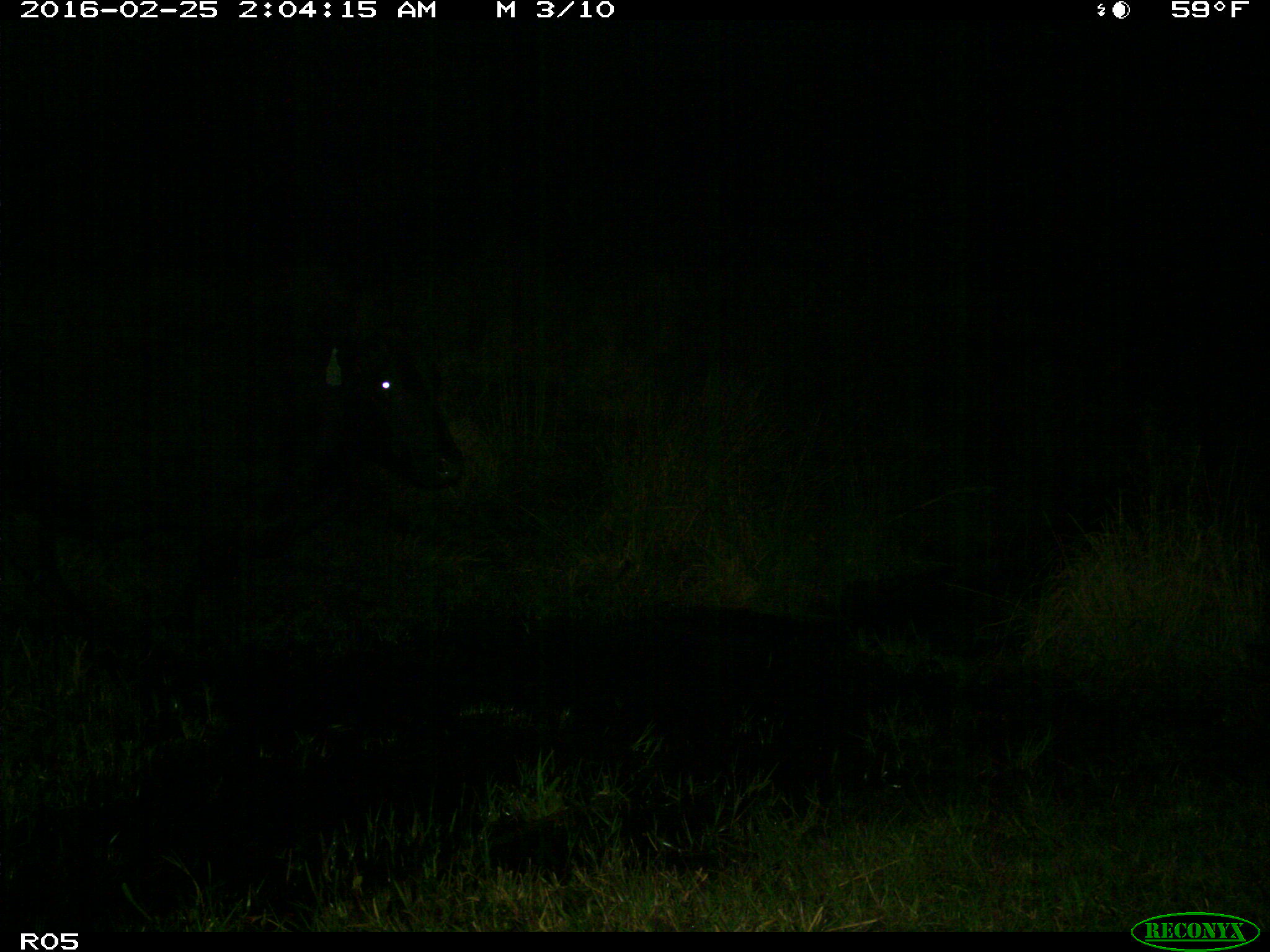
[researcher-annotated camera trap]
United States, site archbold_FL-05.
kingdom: Animalia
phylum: Chordata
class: Mammalia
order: Artiodactyla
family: Bovidae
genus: Bos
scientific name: Bos taurus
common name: domestic cow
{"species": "Bos taurus (domestic cow)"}